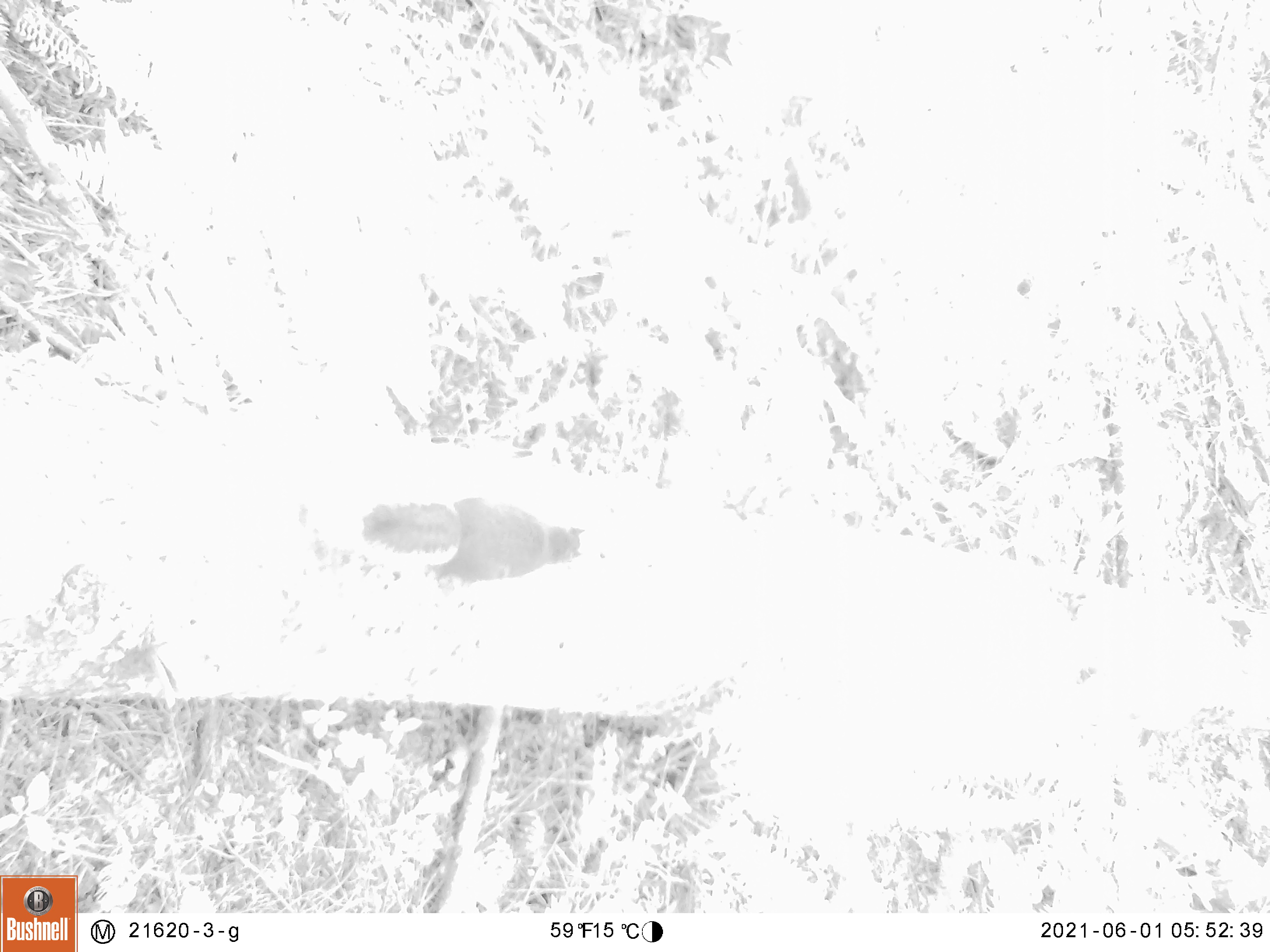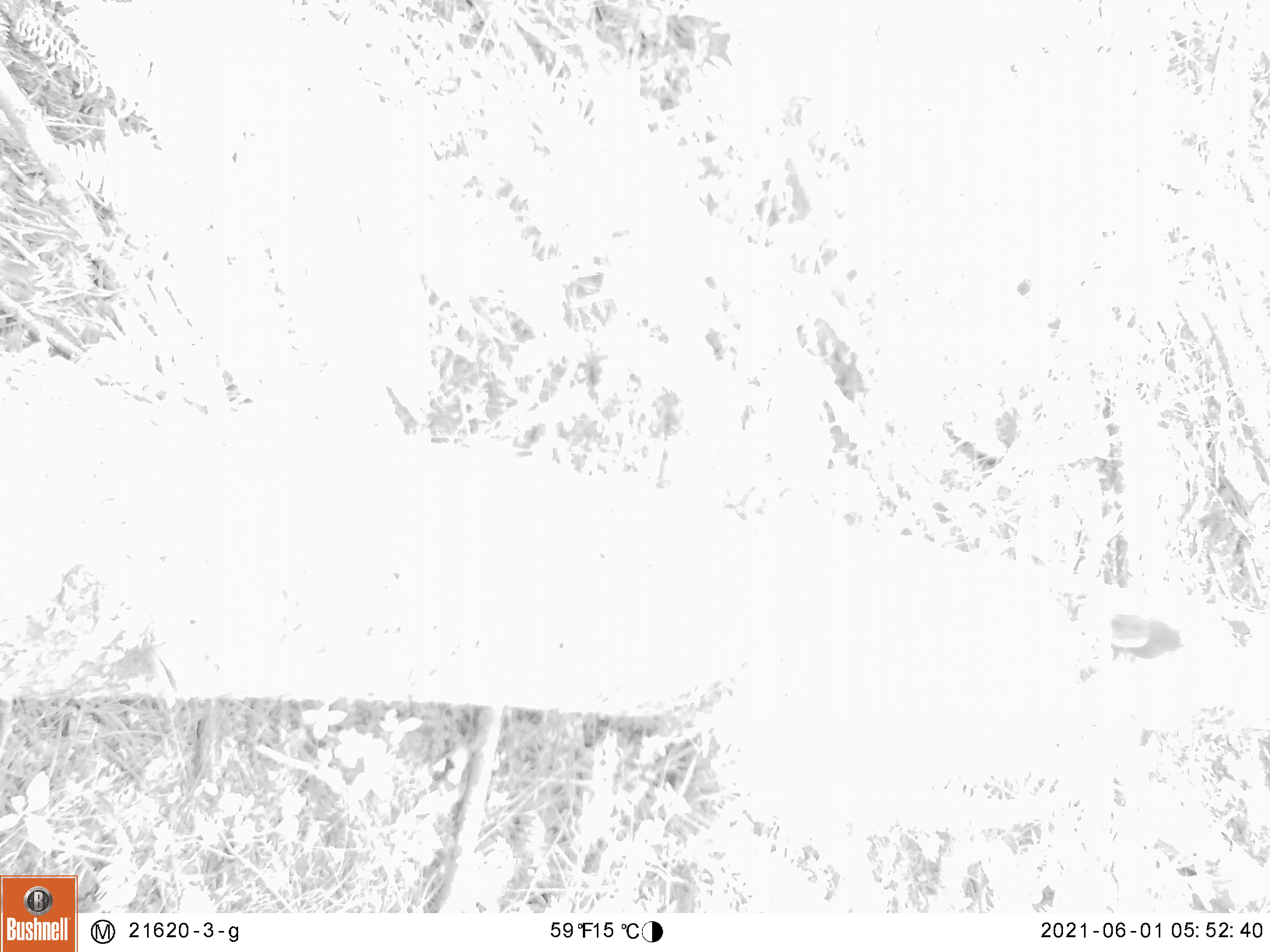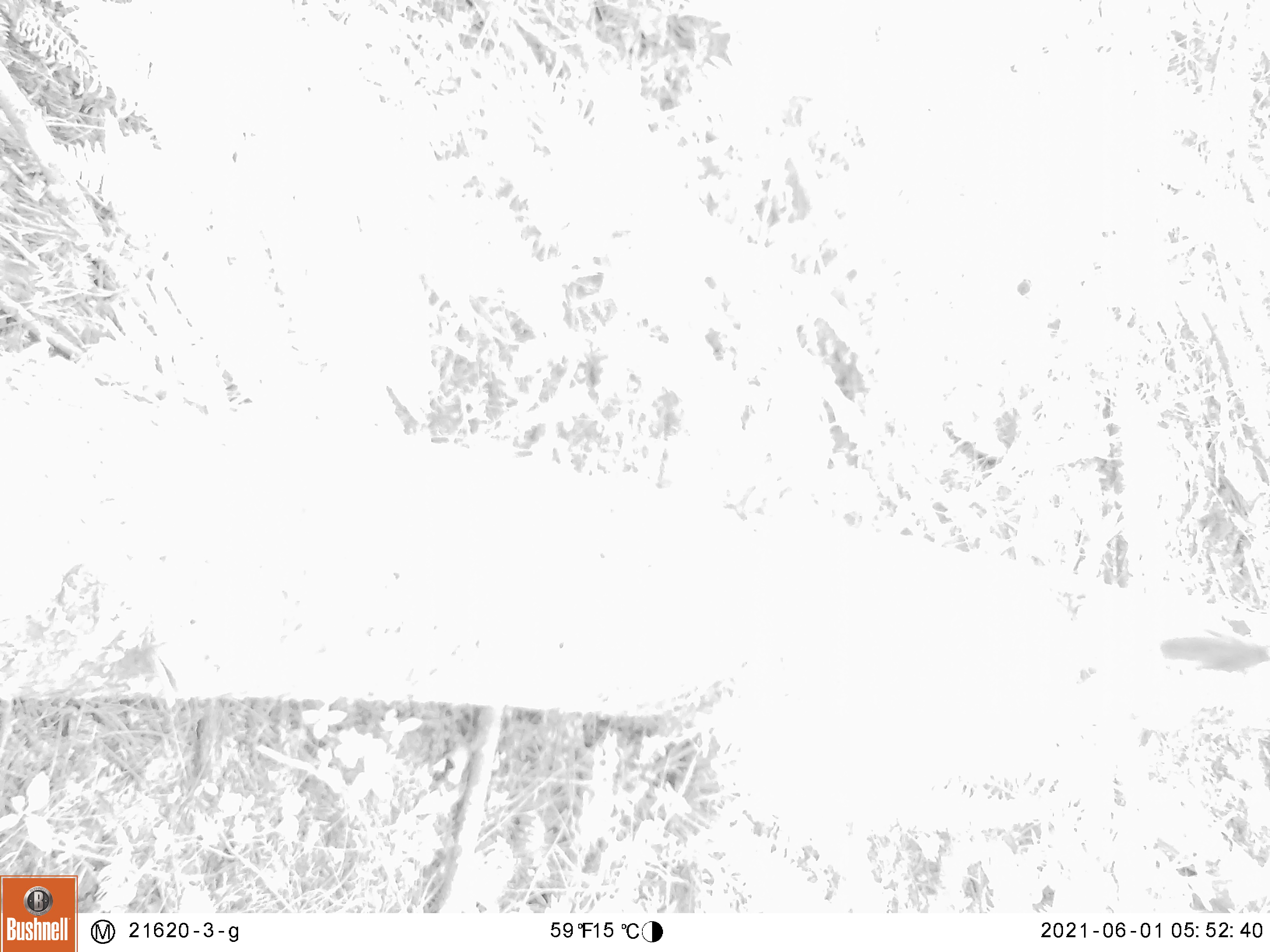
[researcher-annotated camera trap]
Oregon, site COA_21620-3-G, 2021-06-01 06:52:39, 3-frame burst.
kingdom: Animalia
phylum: Chordata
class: Mammalia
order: Rodentia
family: Sciuridae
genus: Tamiasciurus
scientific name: Tamiasciurus douglasii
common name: douglas squirrel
Douglas squirrel (Tamiasciurus douglasii).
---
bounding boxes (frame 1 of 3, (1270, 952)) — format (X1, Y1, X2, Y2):
douglas squirrel: (325, 470, 632, 608)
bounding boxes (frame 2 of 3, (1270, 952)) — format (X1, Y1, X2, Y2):
douglas squirrel: (1079, 597, 1207, 673)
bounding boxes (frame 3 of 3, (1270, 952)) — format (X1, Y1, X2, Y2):
douglas squirrel: (1143, 622, 1268, 687)